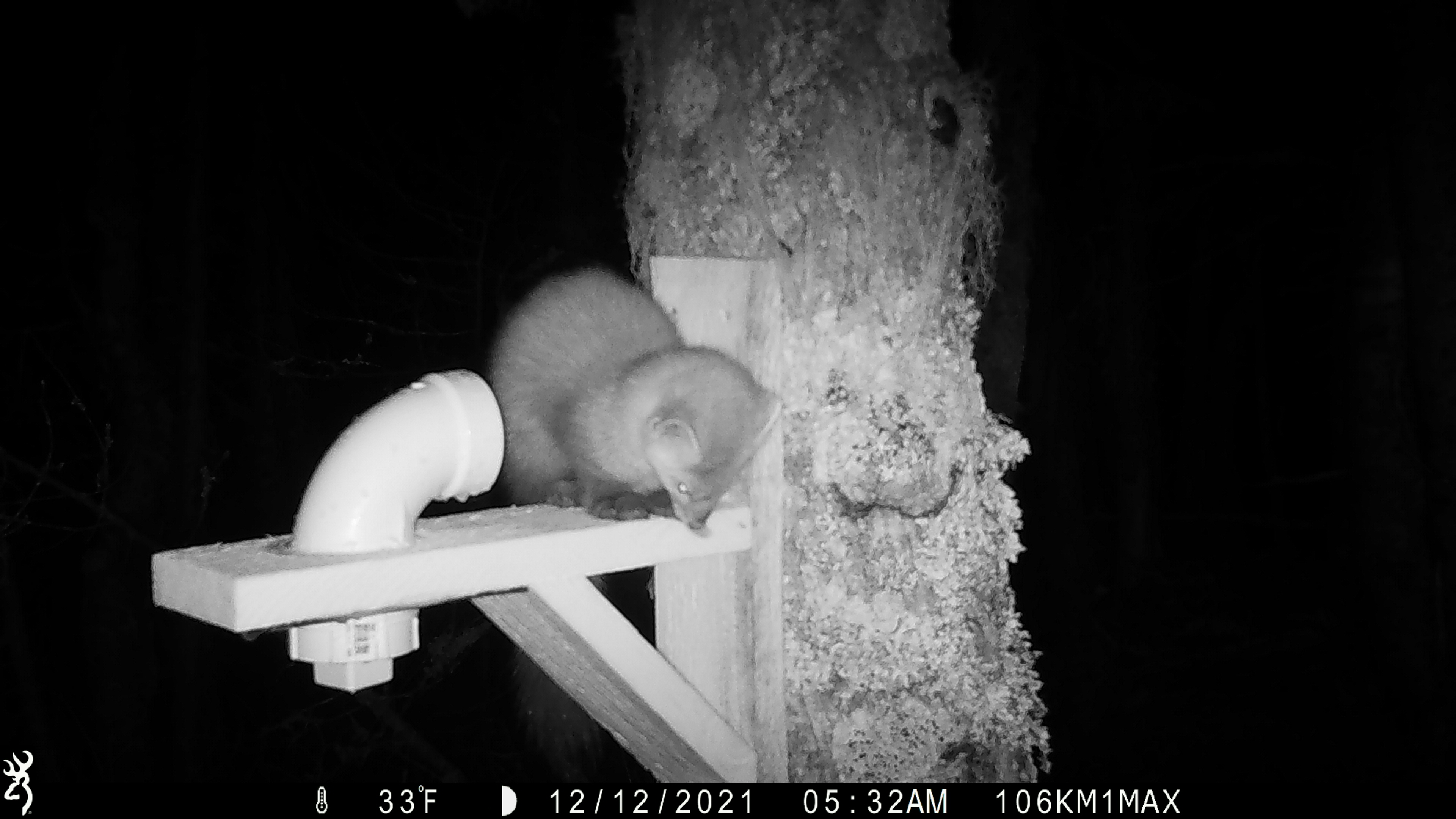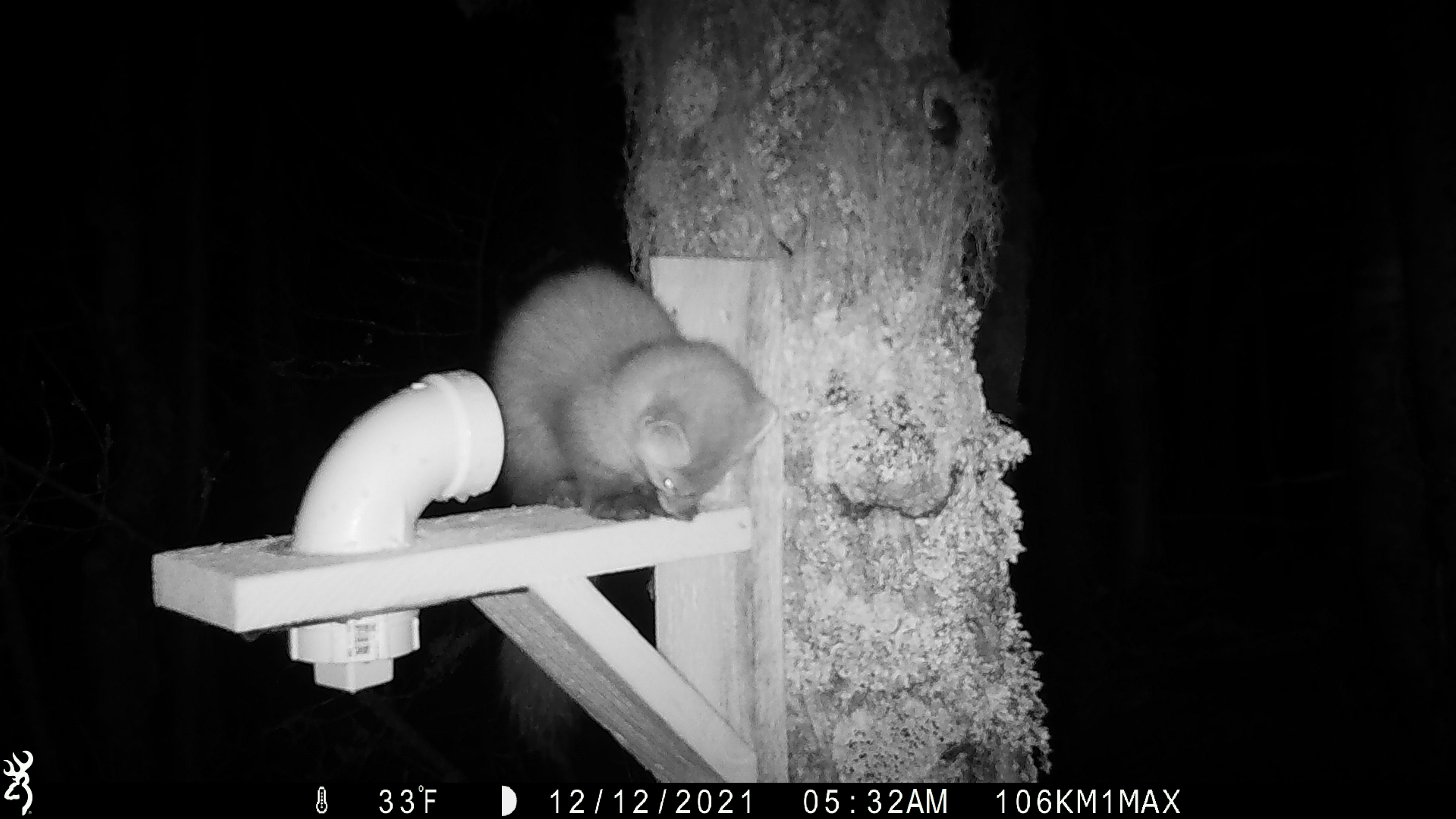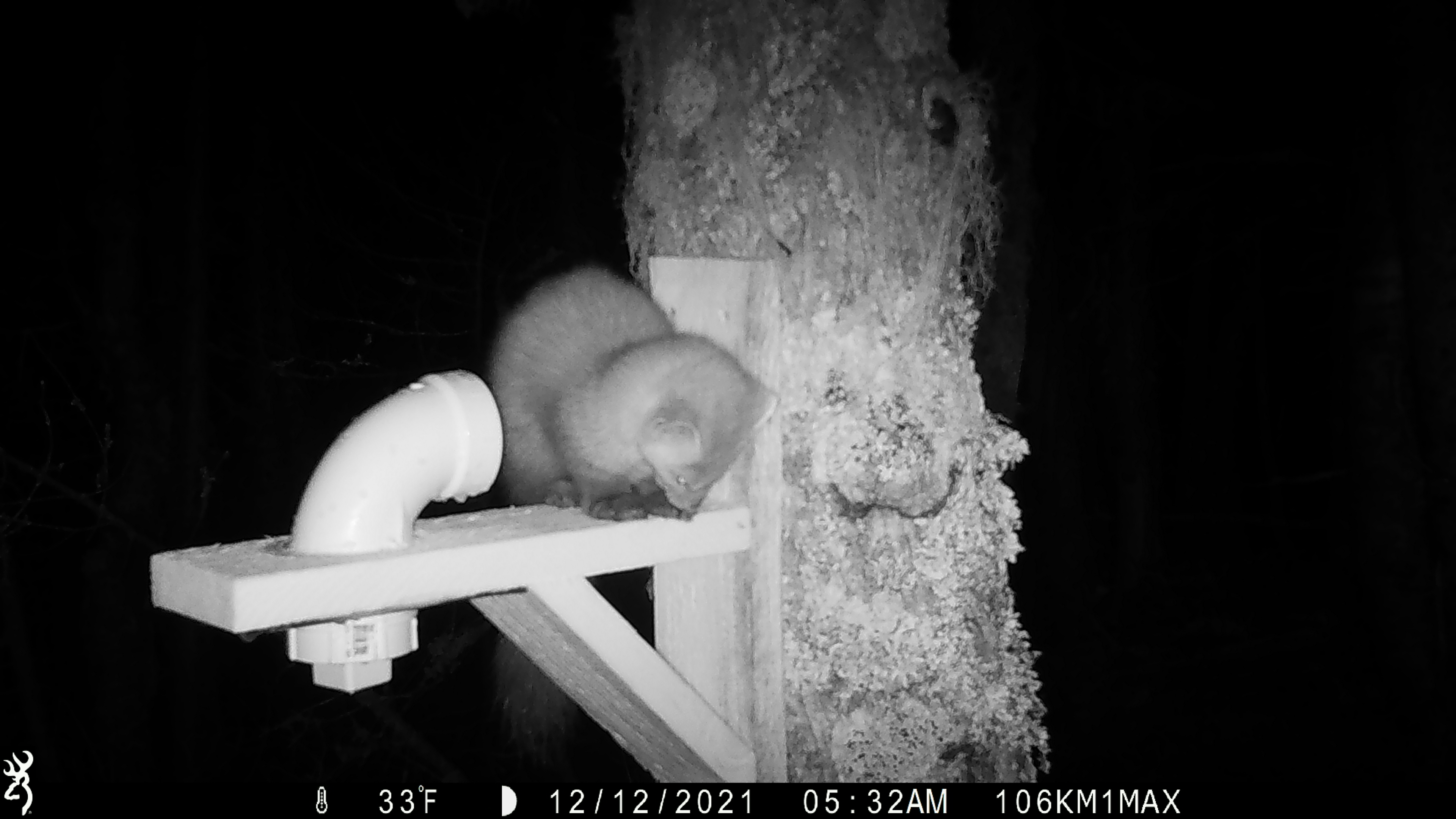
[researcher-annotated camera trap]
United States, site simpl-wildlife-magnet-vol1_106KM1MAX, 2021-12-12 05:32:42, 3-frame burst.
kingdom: Animalia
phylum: Chordata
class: Mammalia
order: Carnivora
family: Mustelidae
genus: Martes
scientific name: Martes americana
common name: american marten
American marten (Martes americana).